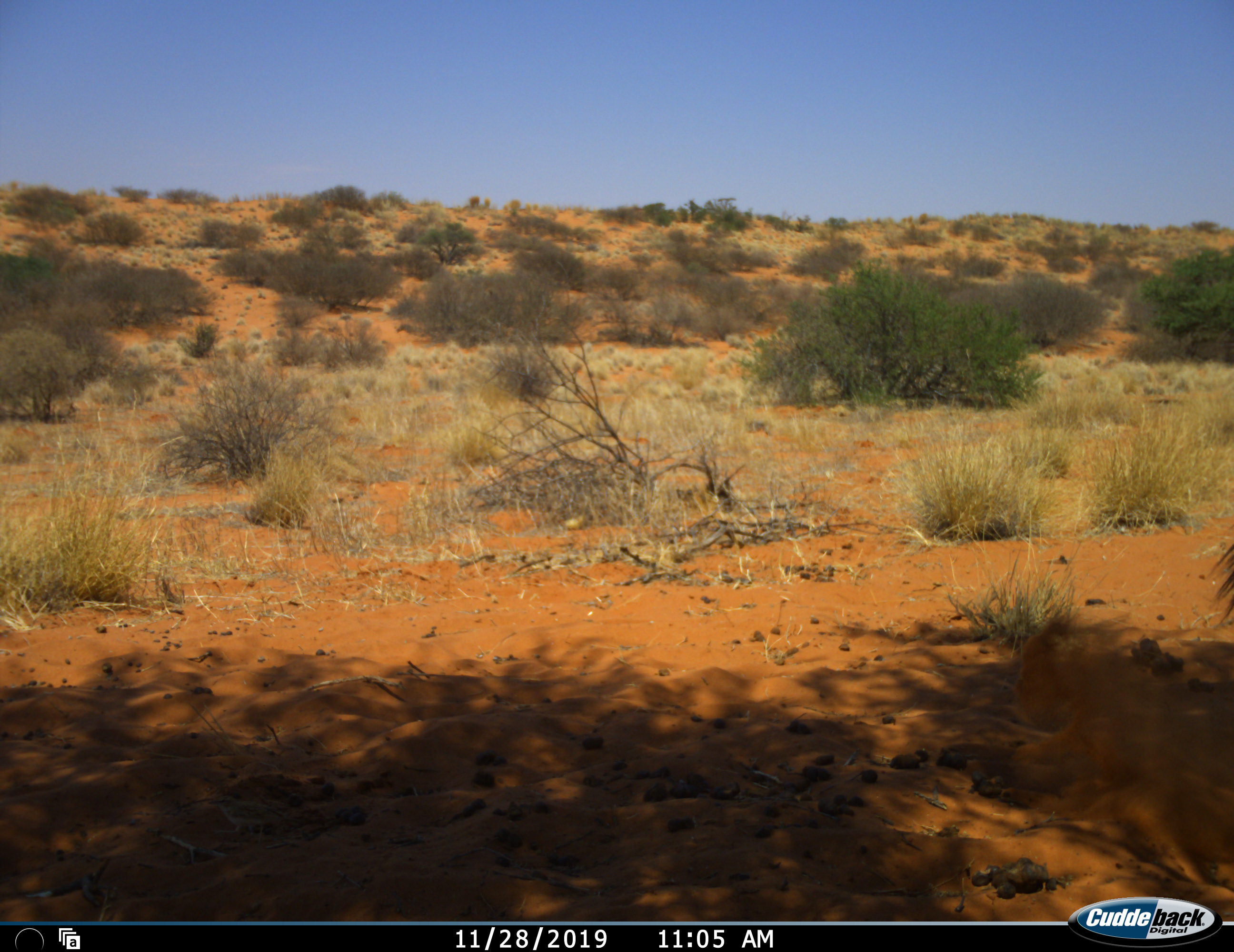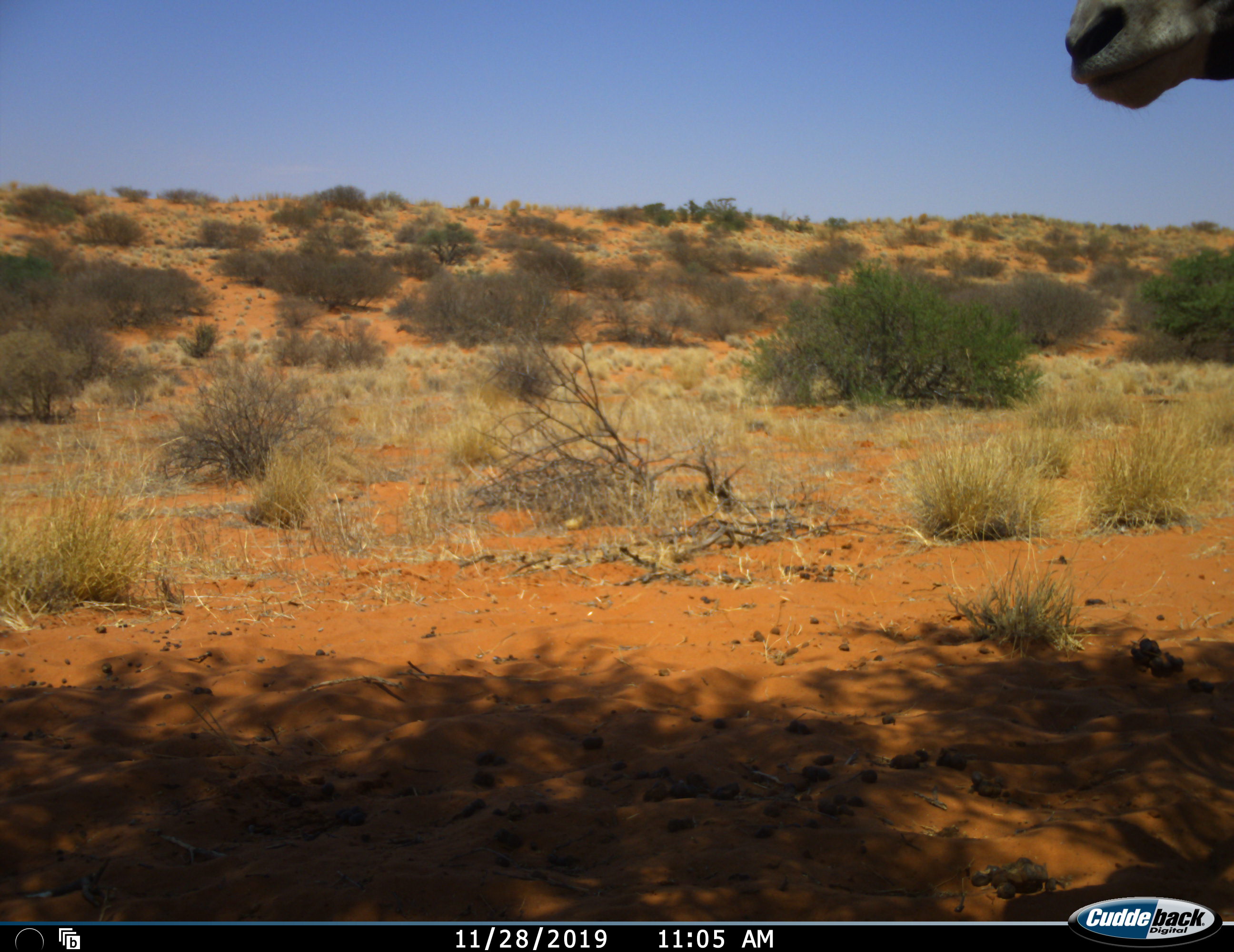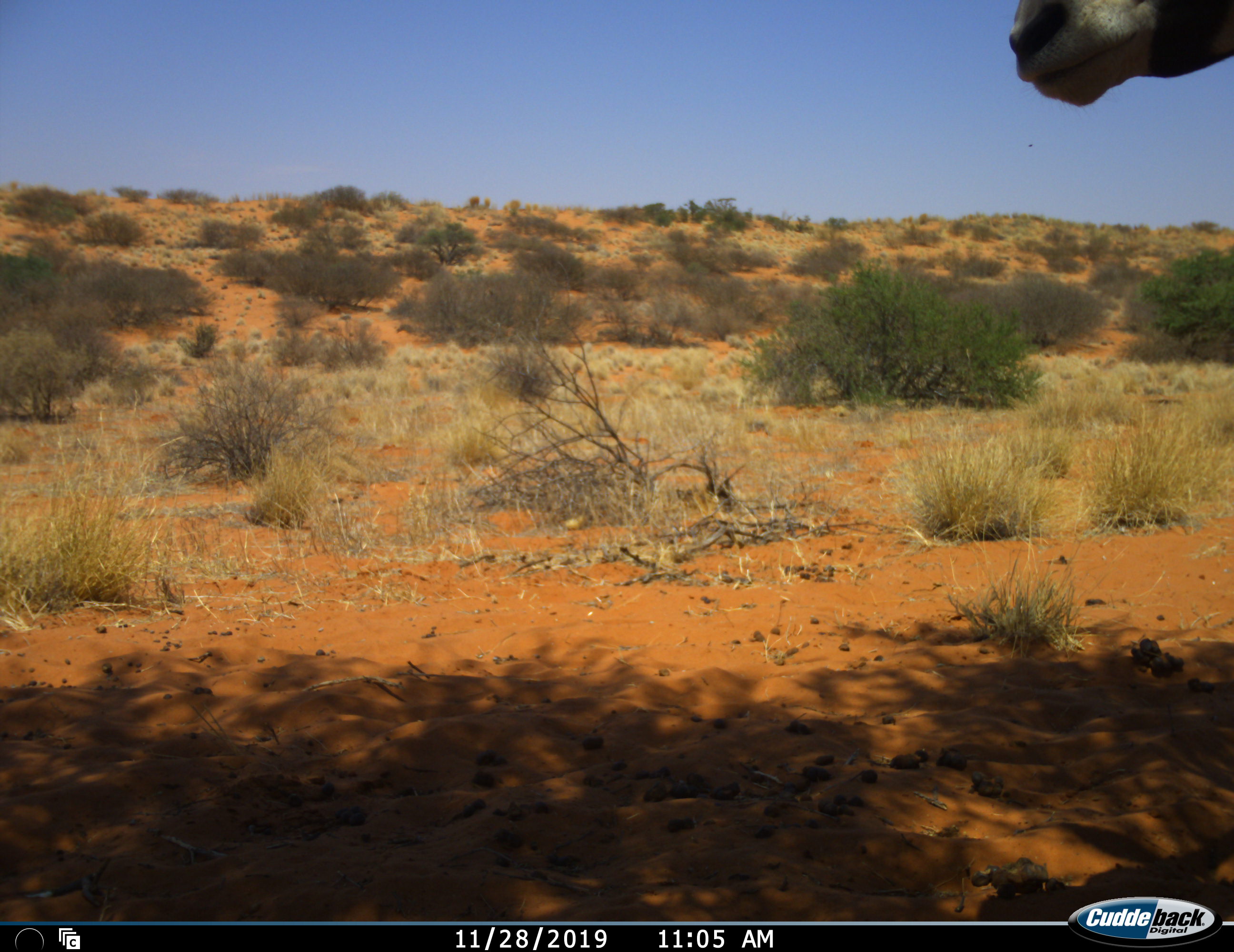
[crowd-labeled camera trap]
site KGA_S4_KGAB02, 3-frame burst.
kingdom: Animalia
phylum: Chordata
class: Mammalia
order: Artiodactyla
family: Bovidae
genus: Oryx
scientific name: Oryx gazella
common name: gemsbok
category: oryx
Oryx (gemsbok) (Oryx gazella), count 1. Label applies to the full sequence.